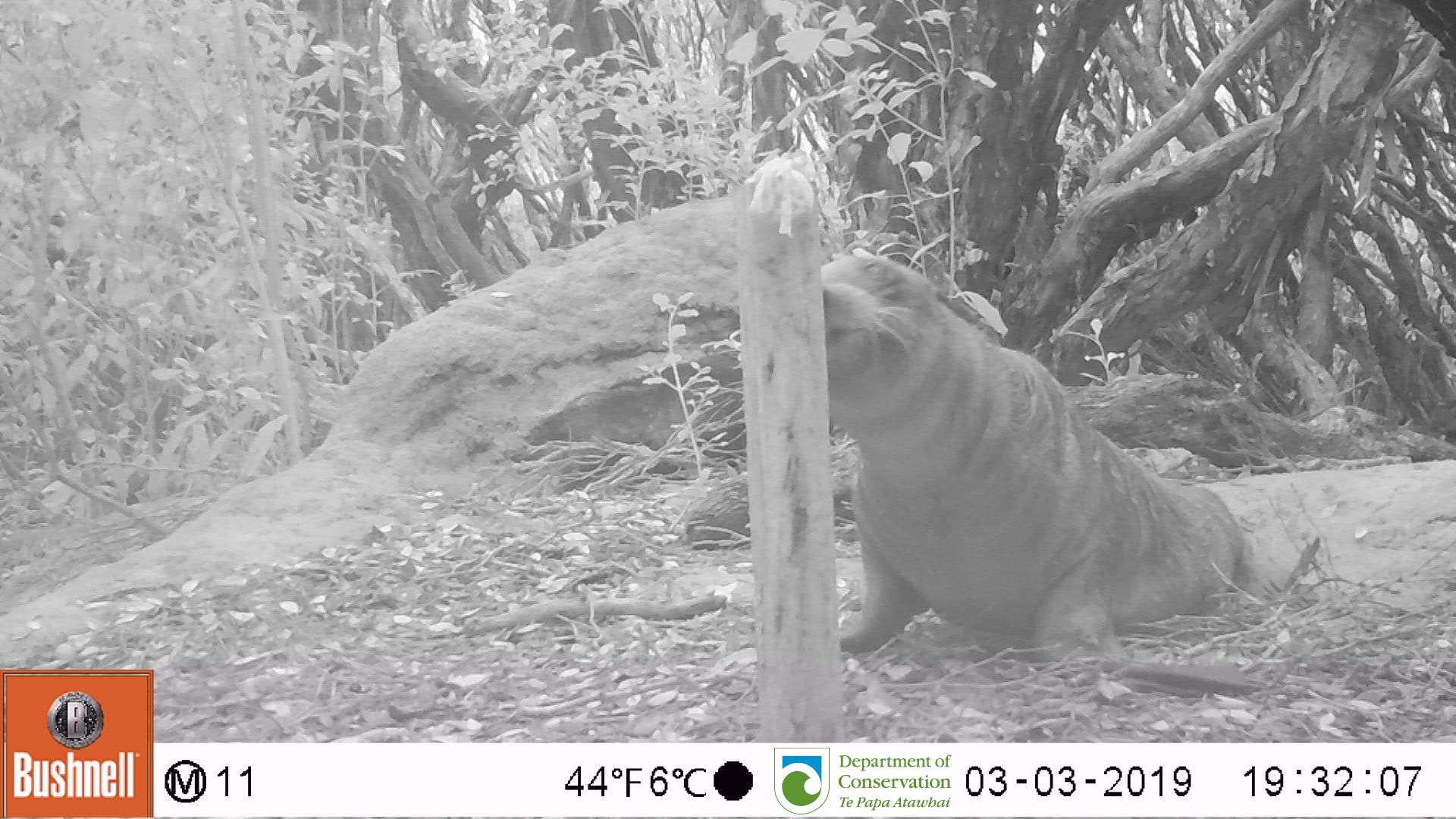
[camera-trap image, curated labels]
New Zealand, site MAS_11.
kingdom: Animalia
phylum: Chordata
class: Mammalia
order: Carnivora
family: Otariidae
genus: Phocarctos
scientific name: Phocarctos hookeri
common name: new zealand sea lion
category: sealion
Sealion (new zealand sea lion) (Phocarctos hookeri).